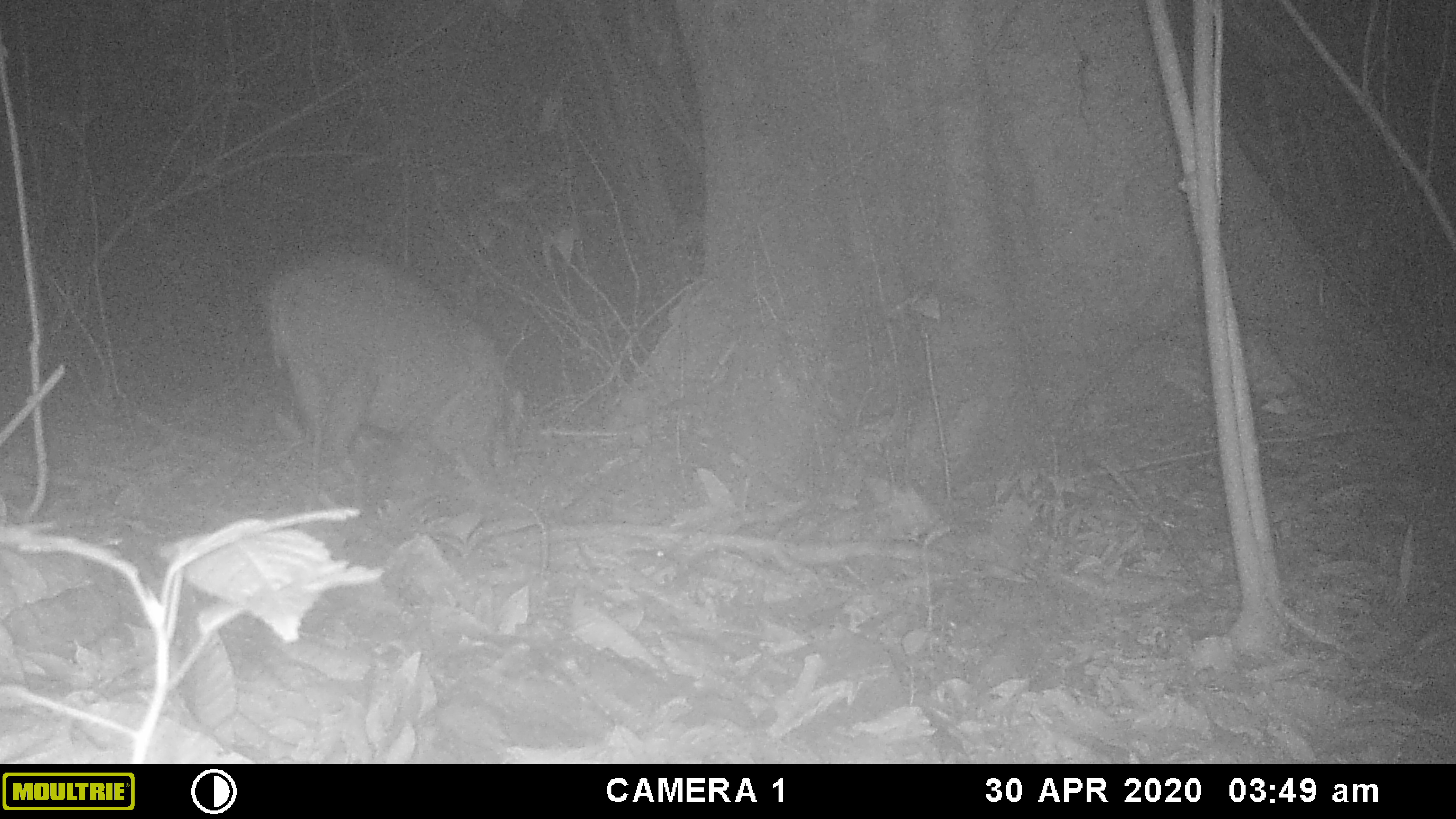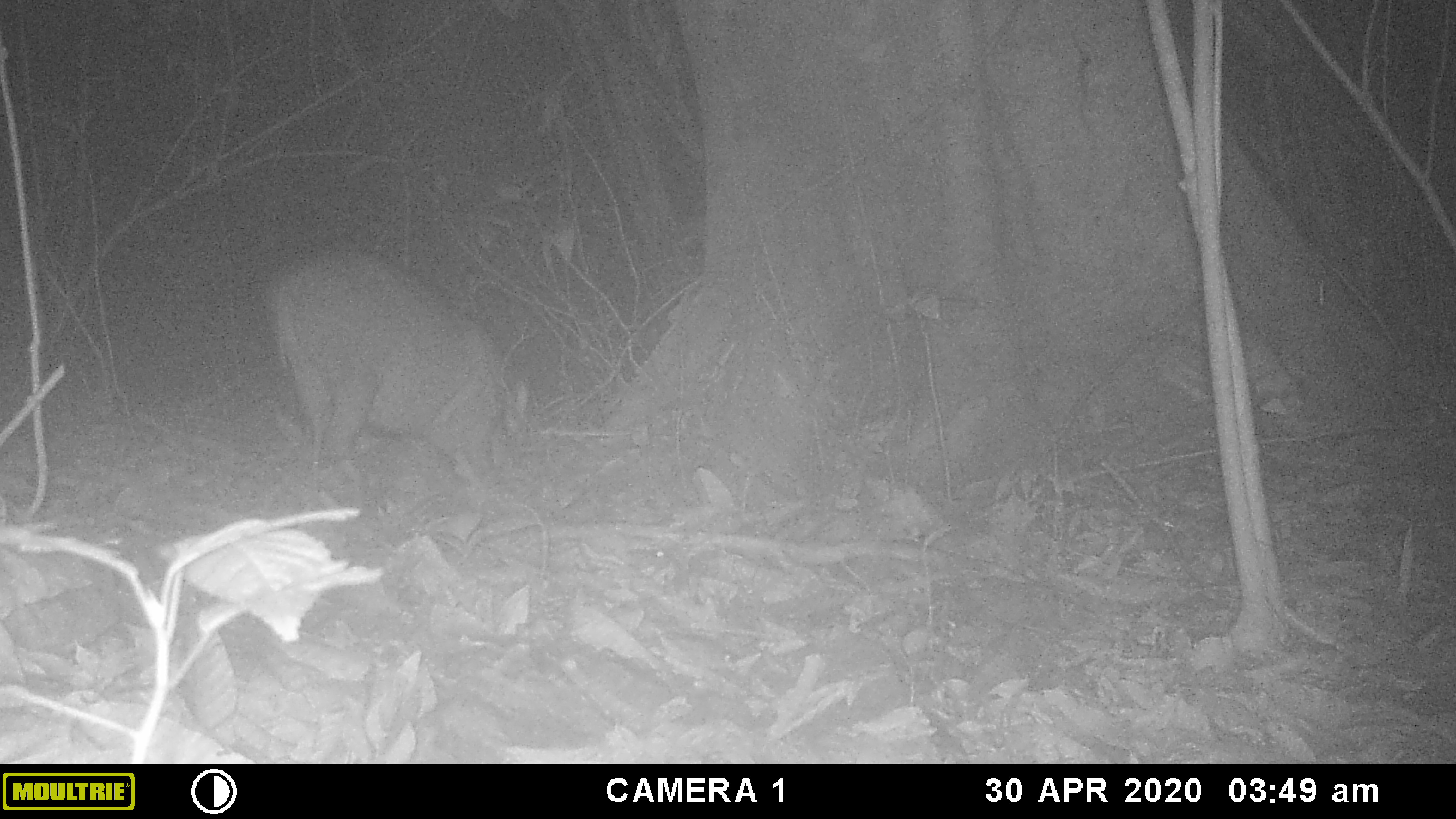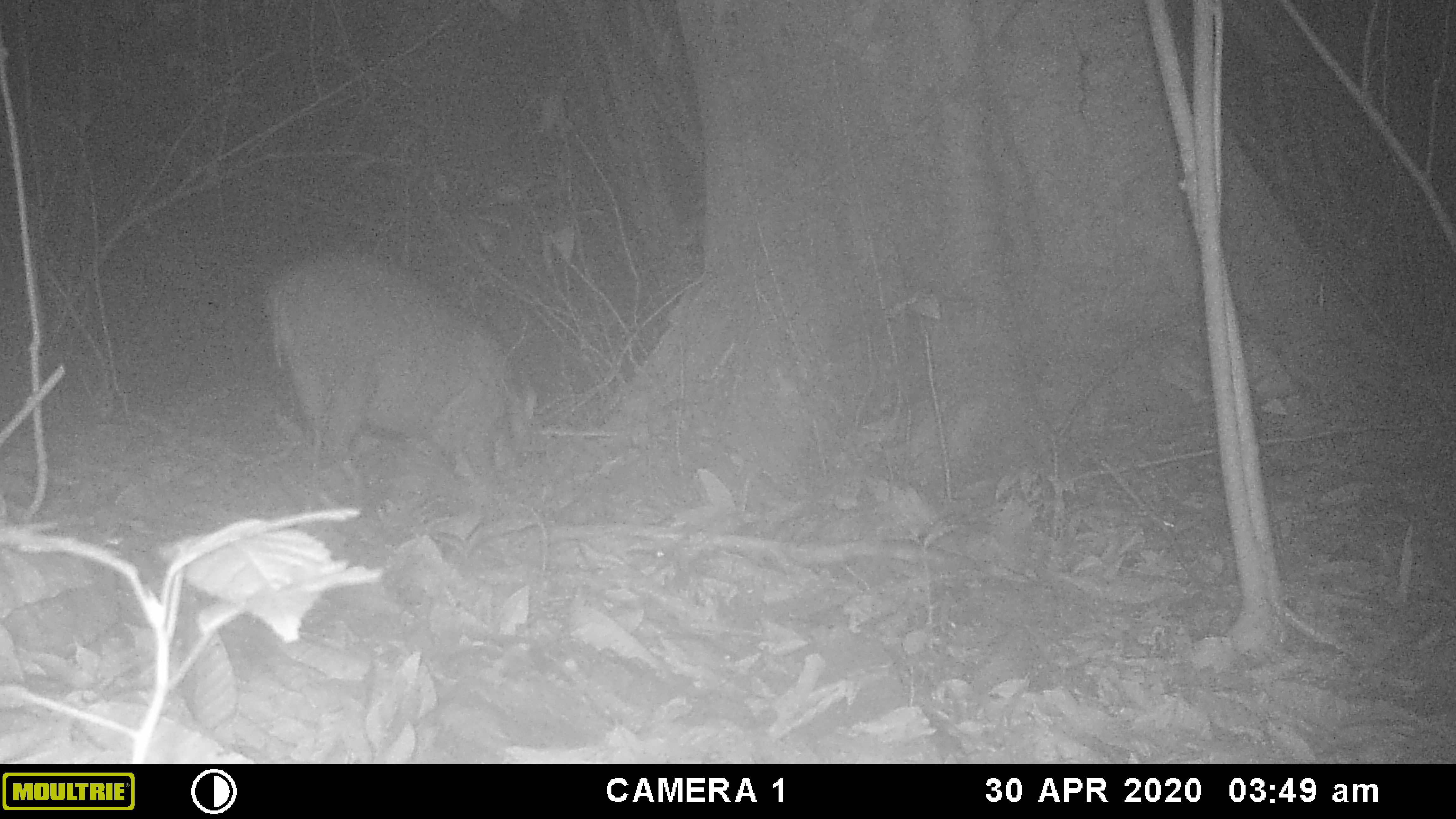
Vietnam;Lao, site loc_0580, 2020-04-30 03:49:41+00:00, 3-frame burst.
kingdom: Animalia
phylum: Chordata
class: Mammalia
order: Artiodactyla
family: Suidae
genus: Sus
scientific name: Sus scrofa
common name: eurasian wild pig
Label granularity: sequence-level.